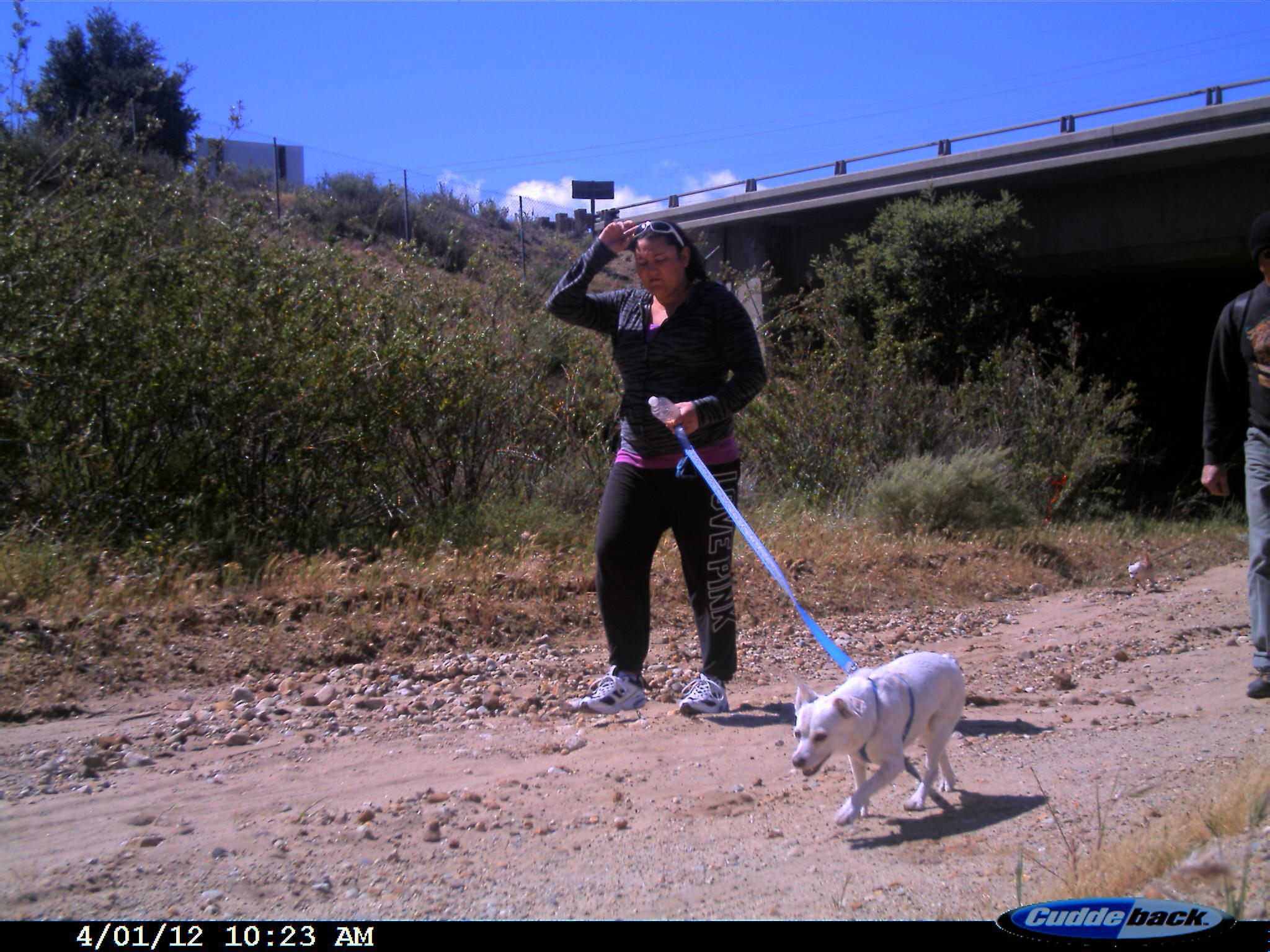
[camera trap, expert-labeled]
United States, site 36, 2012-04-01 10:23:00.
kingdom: Animalia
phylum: Chordata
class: Mammalia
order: Carnivora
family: Canidae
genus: Canis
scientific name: Canis familiaris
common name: domestic dog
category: dog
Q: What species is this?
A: Dog (domestic dog) (Canis familiaris).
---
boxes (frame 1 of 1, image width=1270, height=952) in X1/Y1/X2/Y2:
dog: 785/652/969/828; 1127/547/1159/591